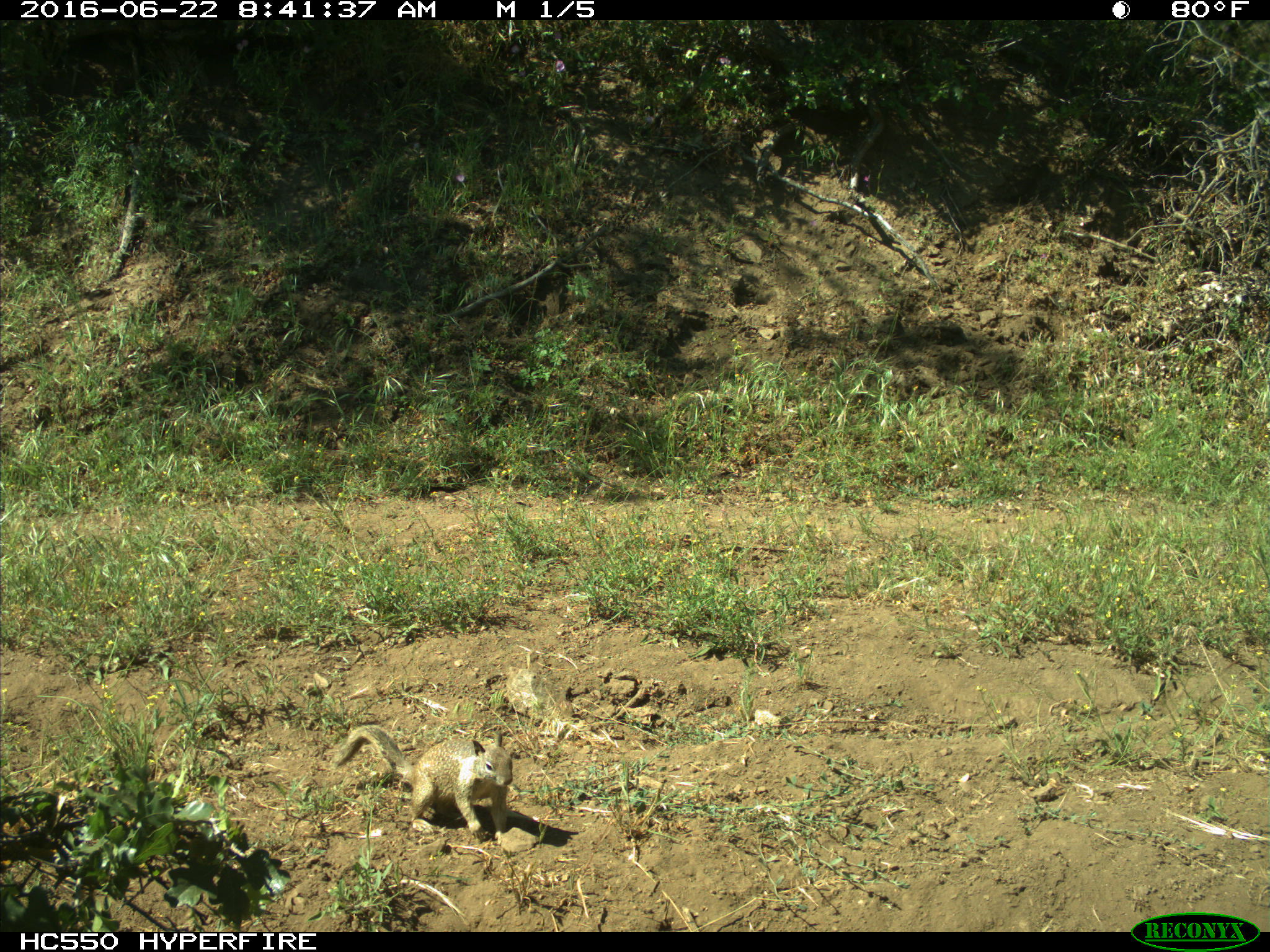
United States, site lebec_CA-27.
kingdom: Animalia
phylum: Chordata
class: Mammalia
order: Rodentia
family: Sciuridae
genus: Otospermophilus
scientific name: Otospermophilus beecheyi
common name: california ground squirrel